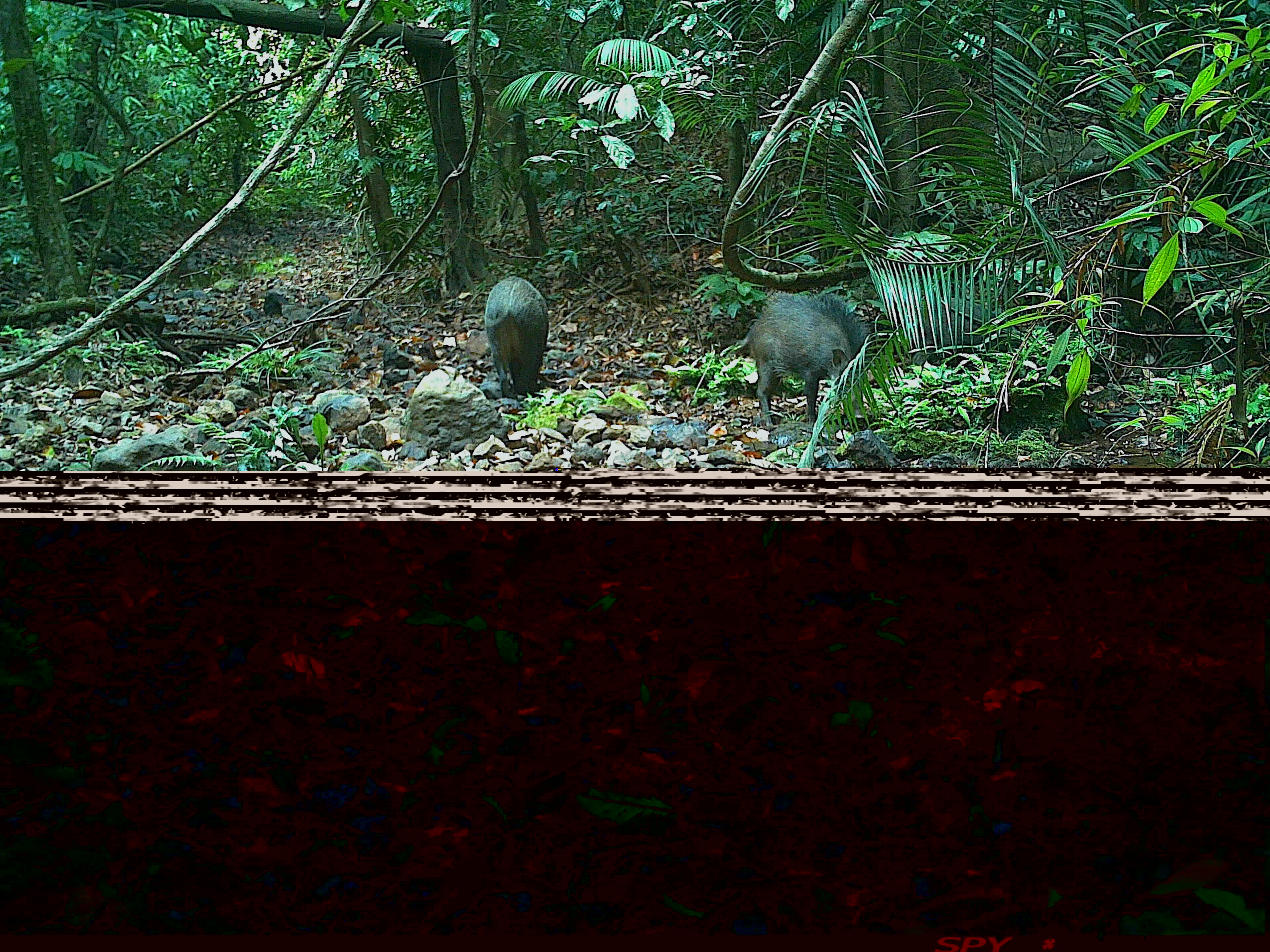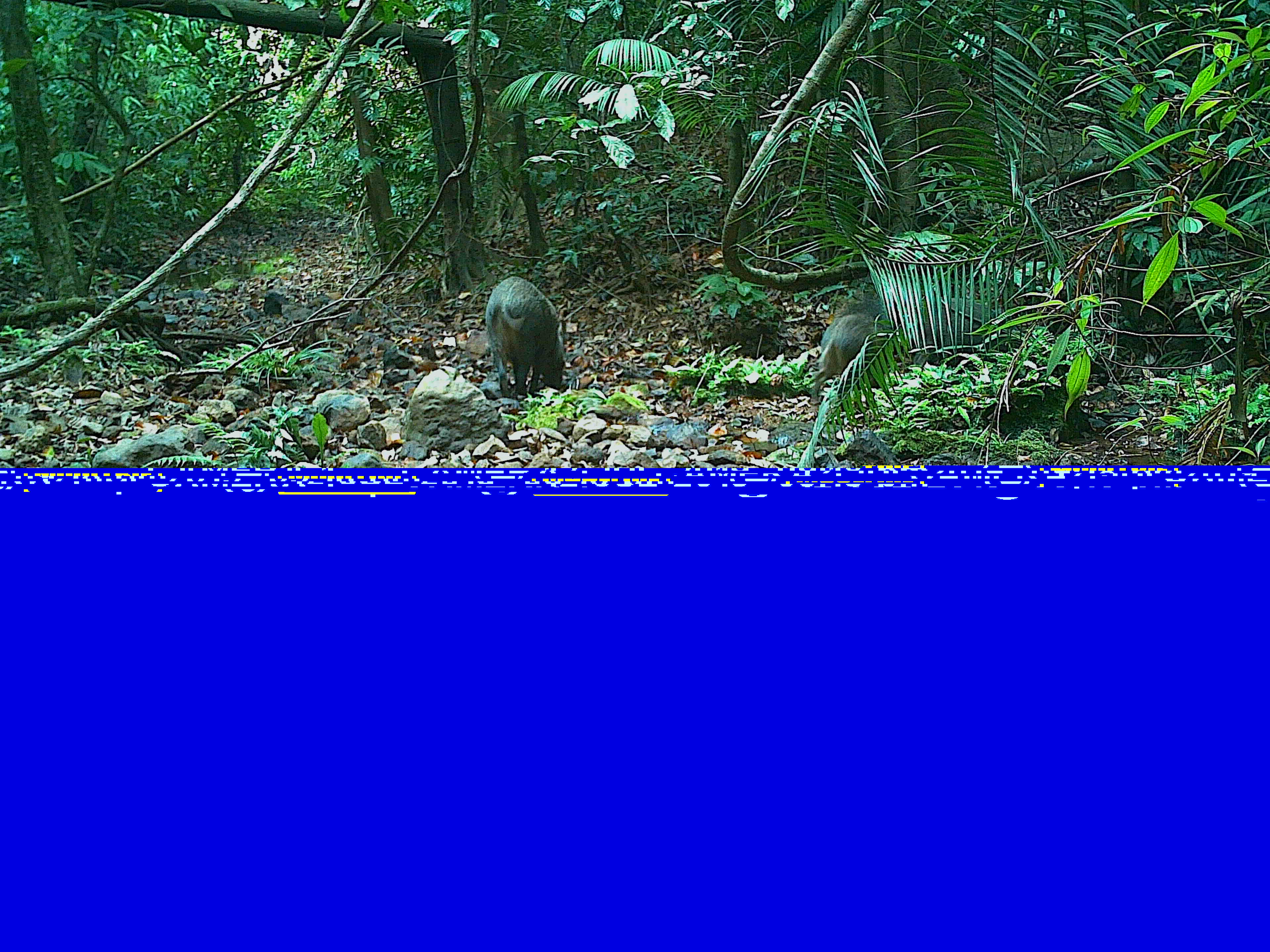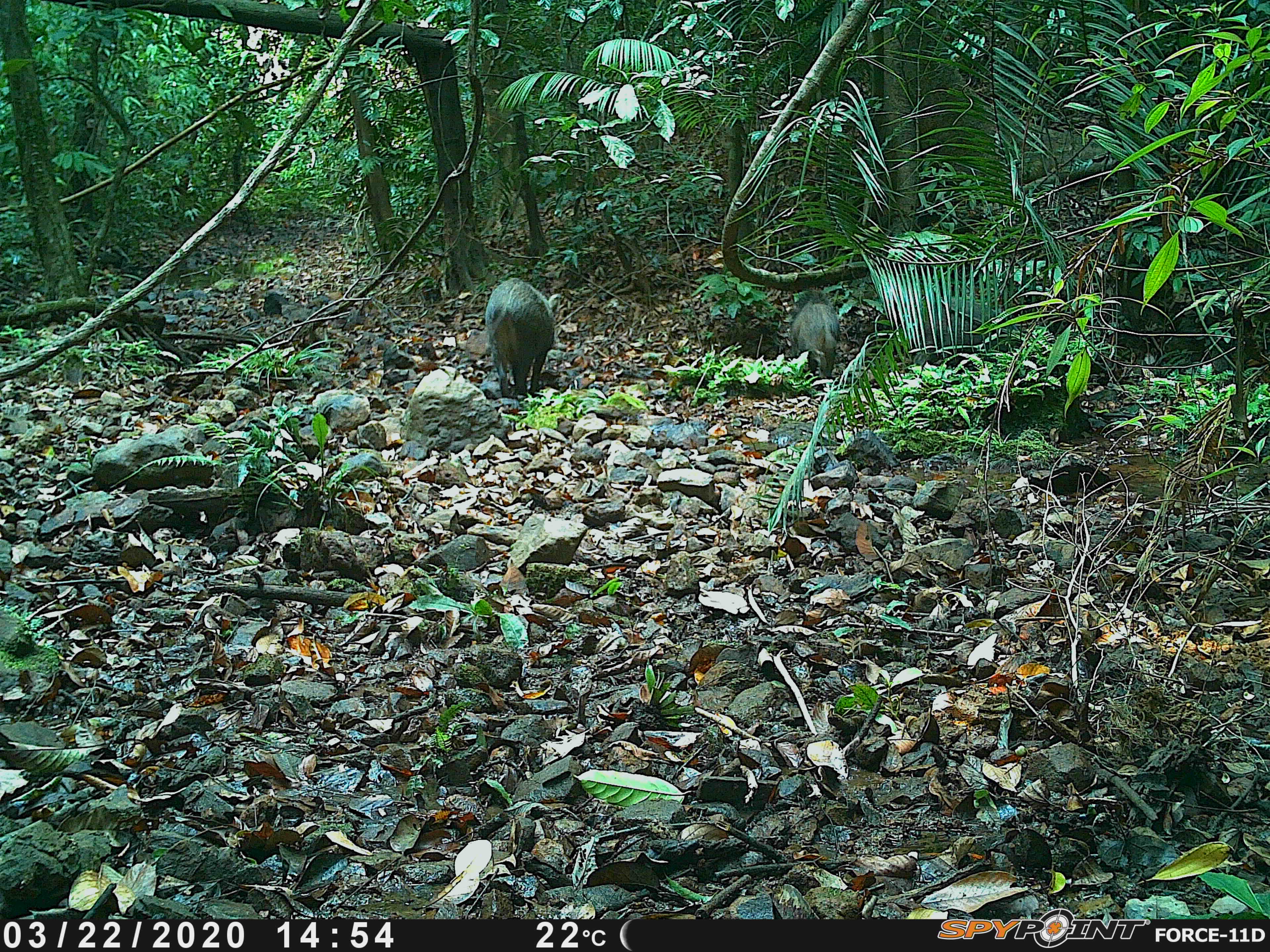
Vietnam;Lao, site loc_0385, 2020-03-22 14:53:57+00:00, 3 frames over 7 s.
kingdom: Animalia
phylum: Chordata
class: Mammalia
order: Artiodactyla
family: Suidae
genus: Sus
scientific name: Sus scrofa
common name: eurasian wild pig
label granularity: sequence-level